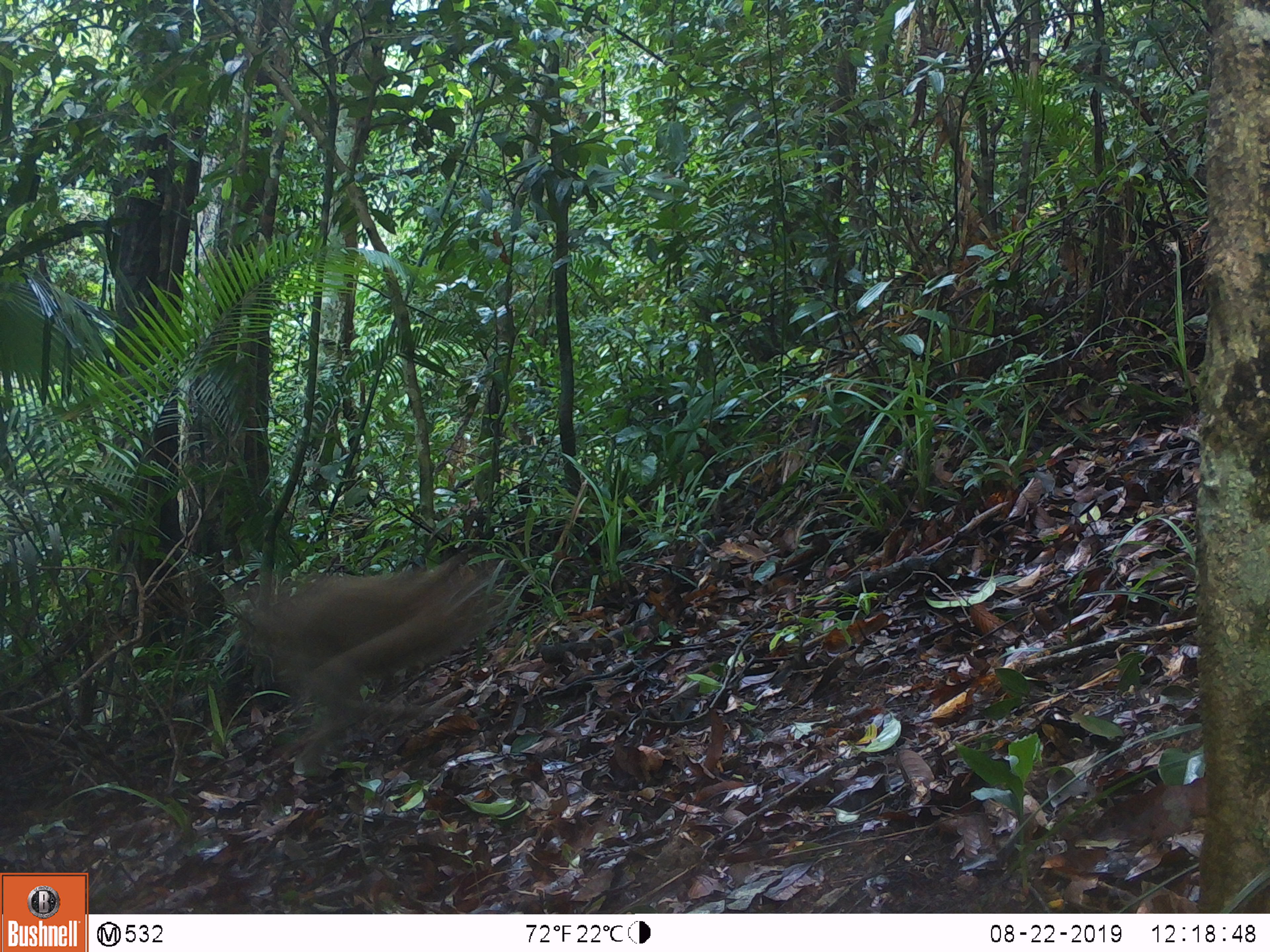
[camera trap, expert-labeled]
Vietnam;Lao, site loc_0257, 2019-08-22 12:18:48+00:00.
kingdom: Animalia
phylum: Chordata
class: Mammalia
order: Primates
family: Cercopithecidae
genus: Macaca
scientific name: Macaca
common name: macaque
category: unidentified macaque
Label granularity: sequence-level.